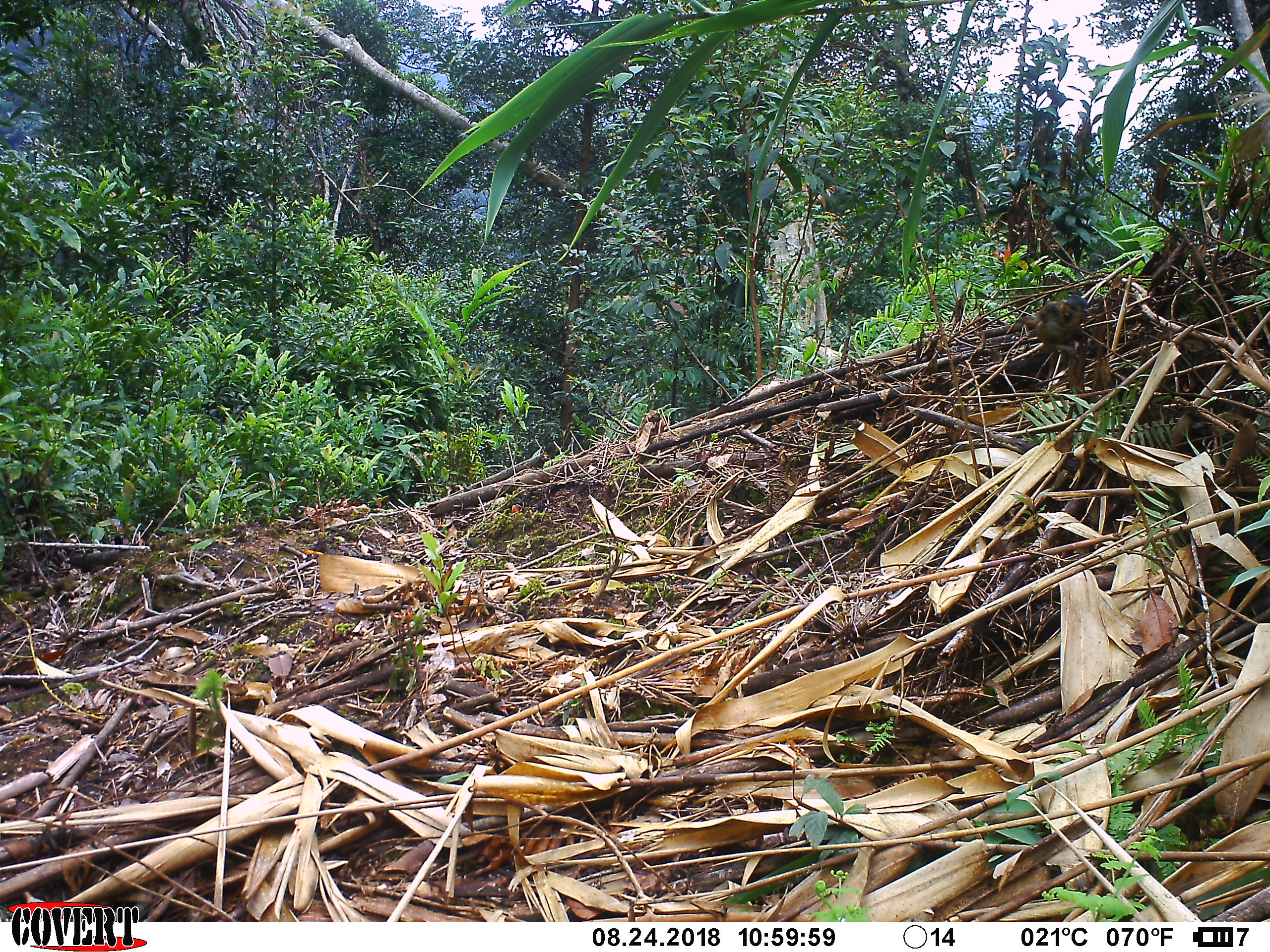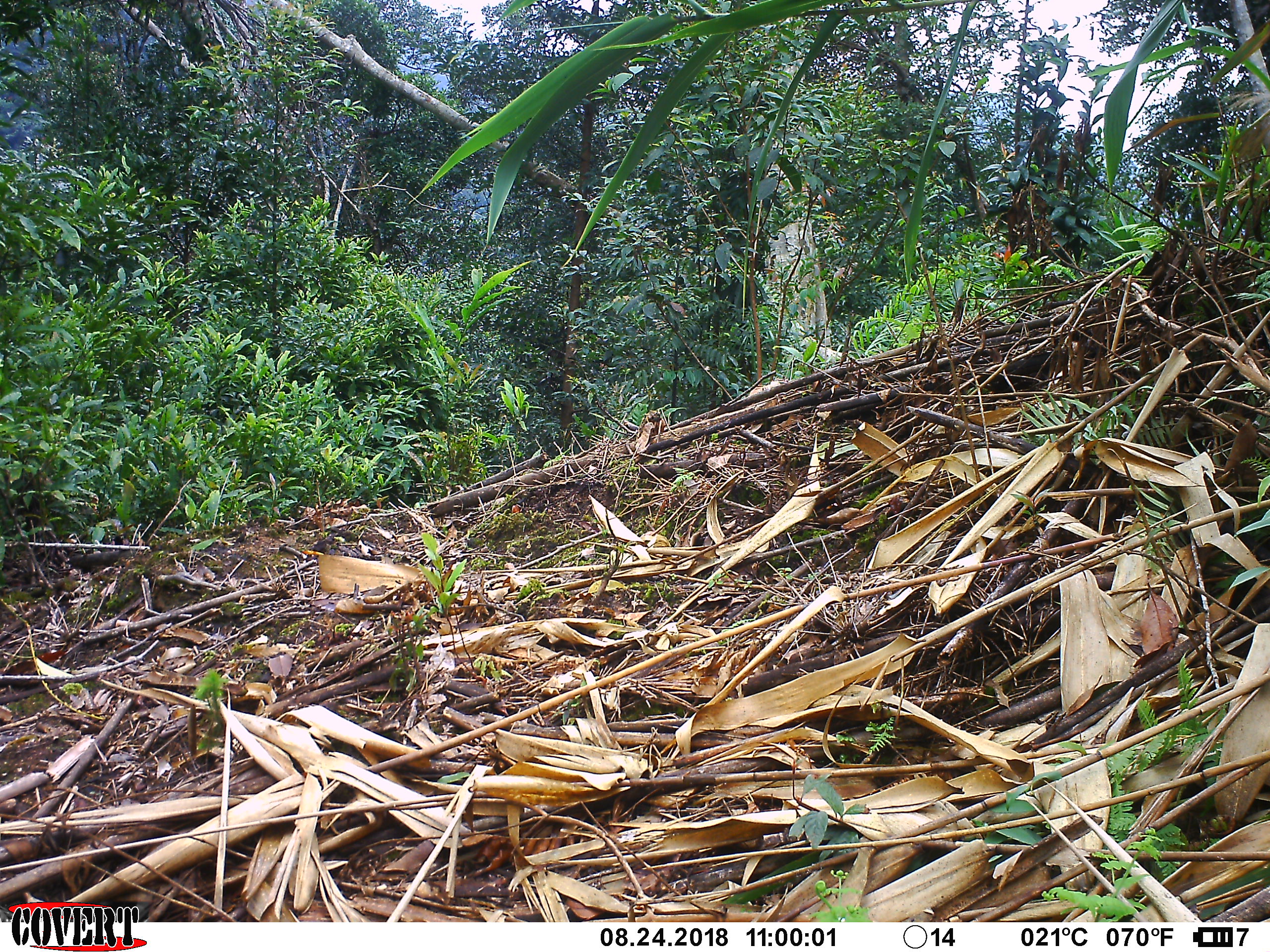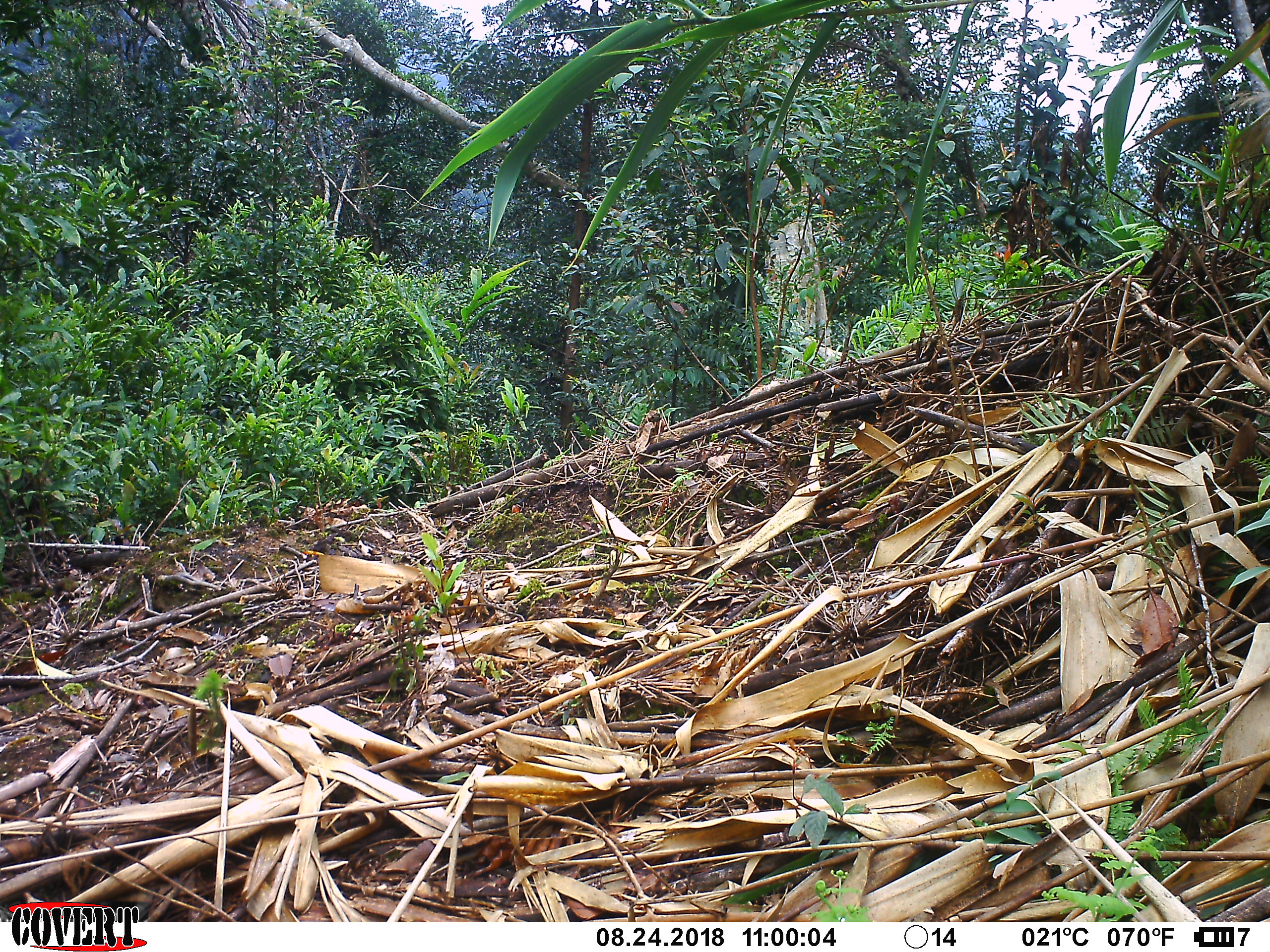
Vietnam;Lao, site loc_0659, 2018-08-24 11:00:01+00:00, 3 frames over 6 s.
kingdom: Animalia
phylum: Chordata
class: Aves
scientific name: Aves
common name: bird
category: unidentified bird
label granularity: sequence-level